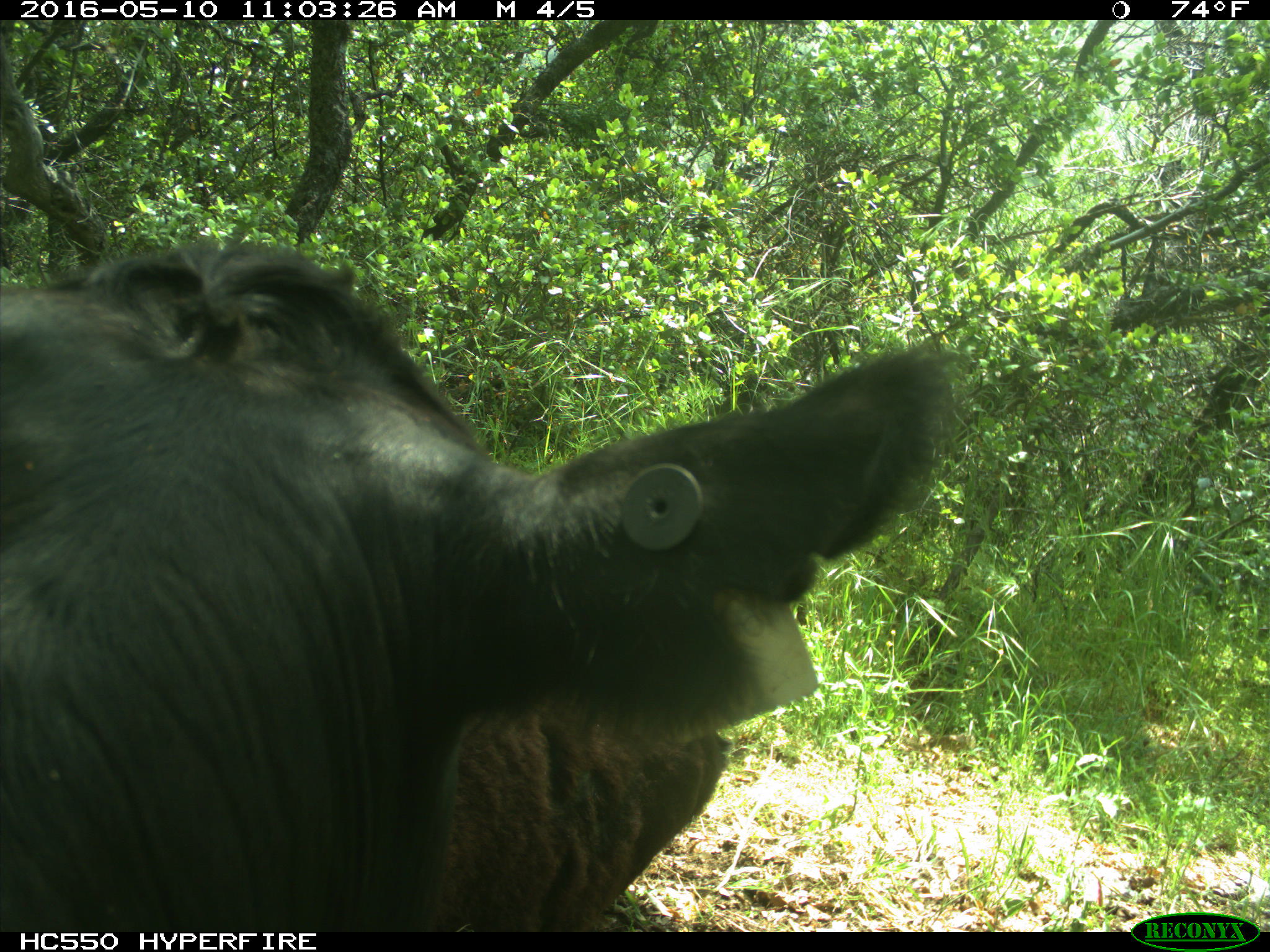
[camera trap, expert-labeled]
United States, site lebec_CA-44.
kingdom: Animalia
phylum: Chordata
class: Mammalia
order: Artiodactyla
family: Bovidae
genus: Bos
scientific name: Bos taurus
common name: domestic cow